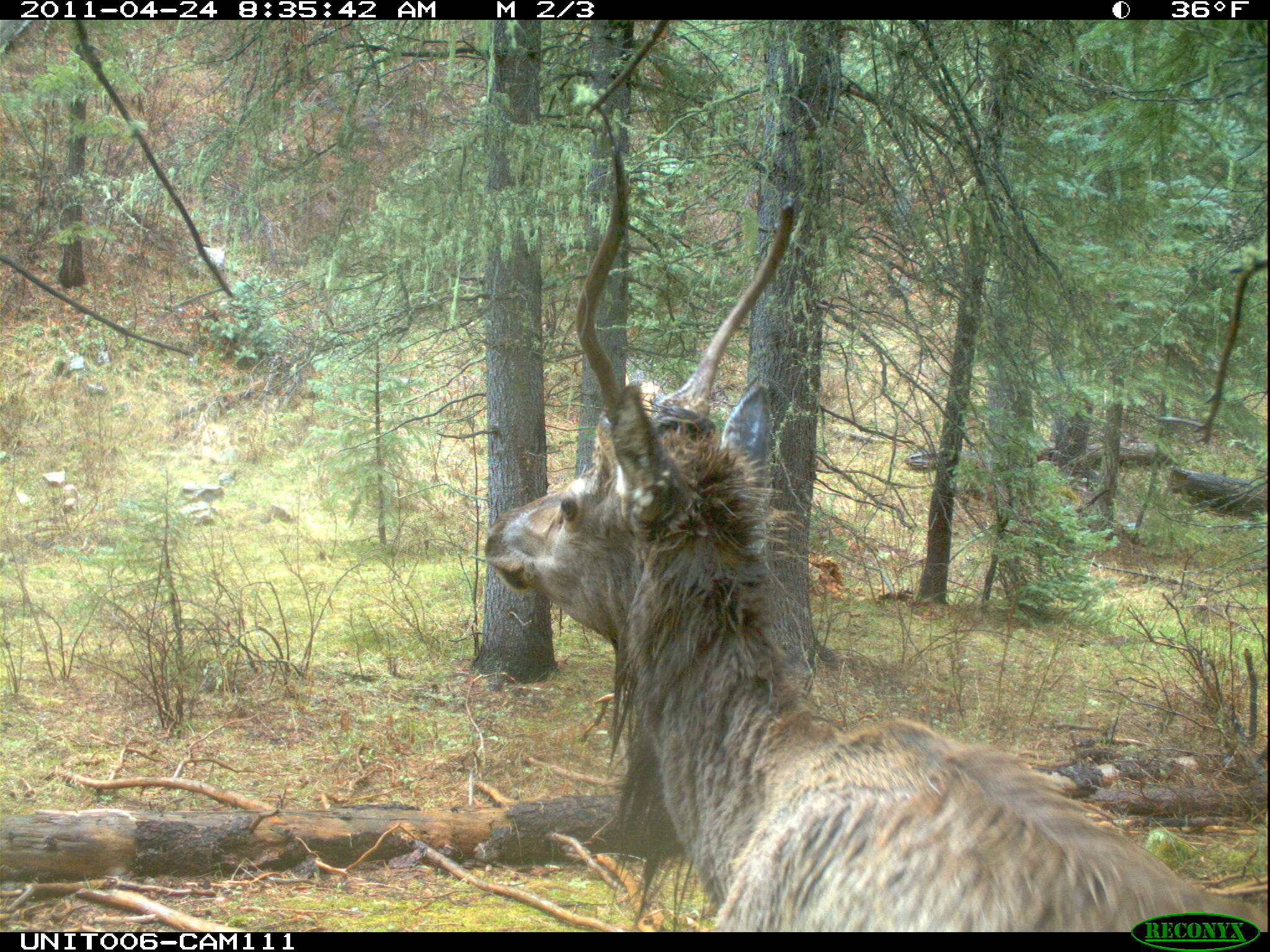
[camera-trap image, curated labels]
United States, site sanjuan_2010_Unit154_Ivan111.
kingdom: Animalia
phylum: Chordata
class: Mammalia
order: Artiodactyla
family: Cervidae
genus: Cervus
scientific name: Cervus elaphus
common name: red deer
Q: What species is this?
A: Cervus elaphus (red deer).